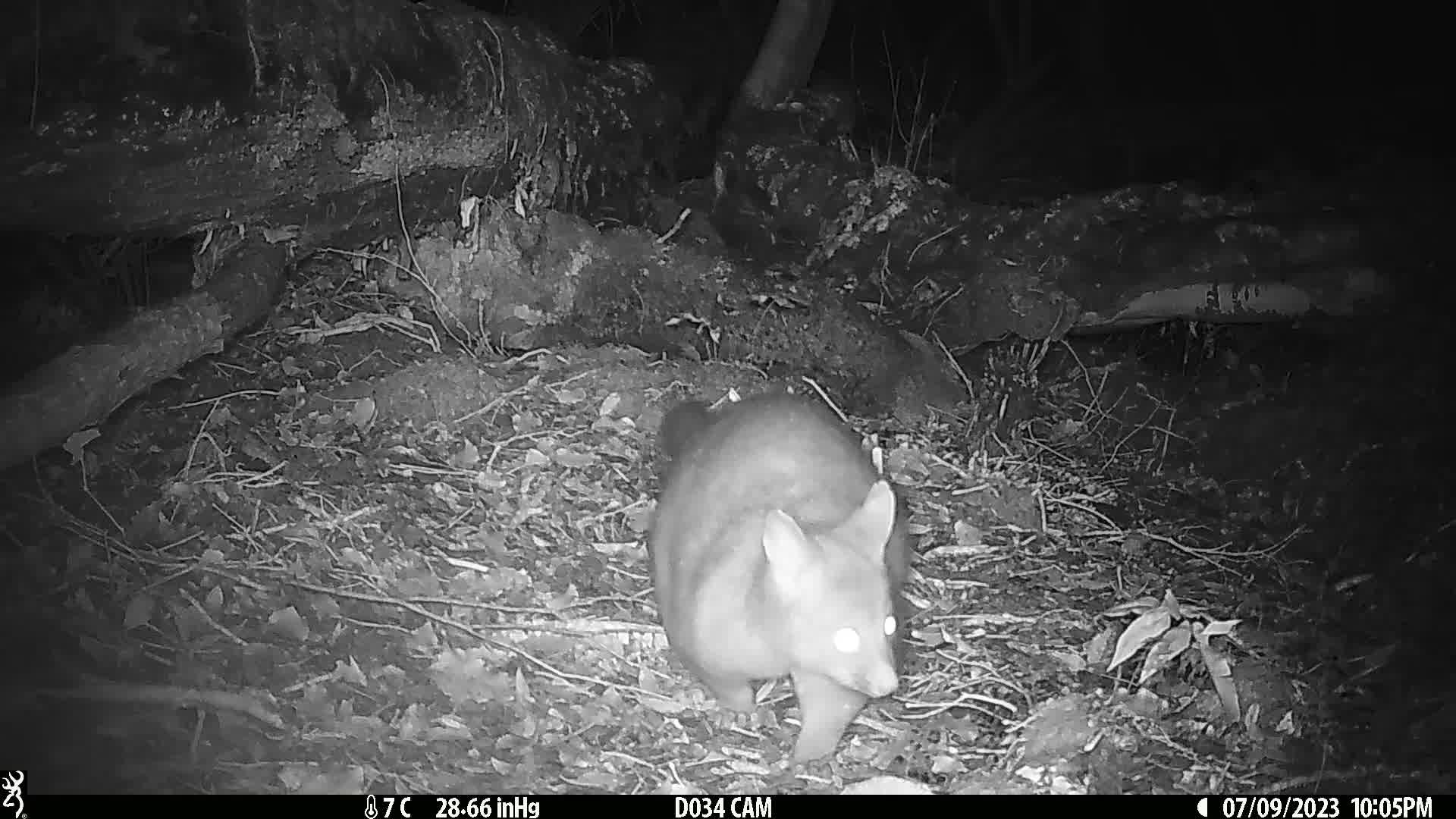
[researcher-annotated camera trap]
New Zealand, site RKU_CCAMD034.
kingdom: Animalia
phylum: Chordata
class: Mammalia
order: Diprotodontia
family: Phalangeridae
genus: Trichosurus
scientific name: Trichosurus vulpecula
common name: common brushtail possum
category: possum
Possum (common brushtail possum) (Trichosurus vulpecula).